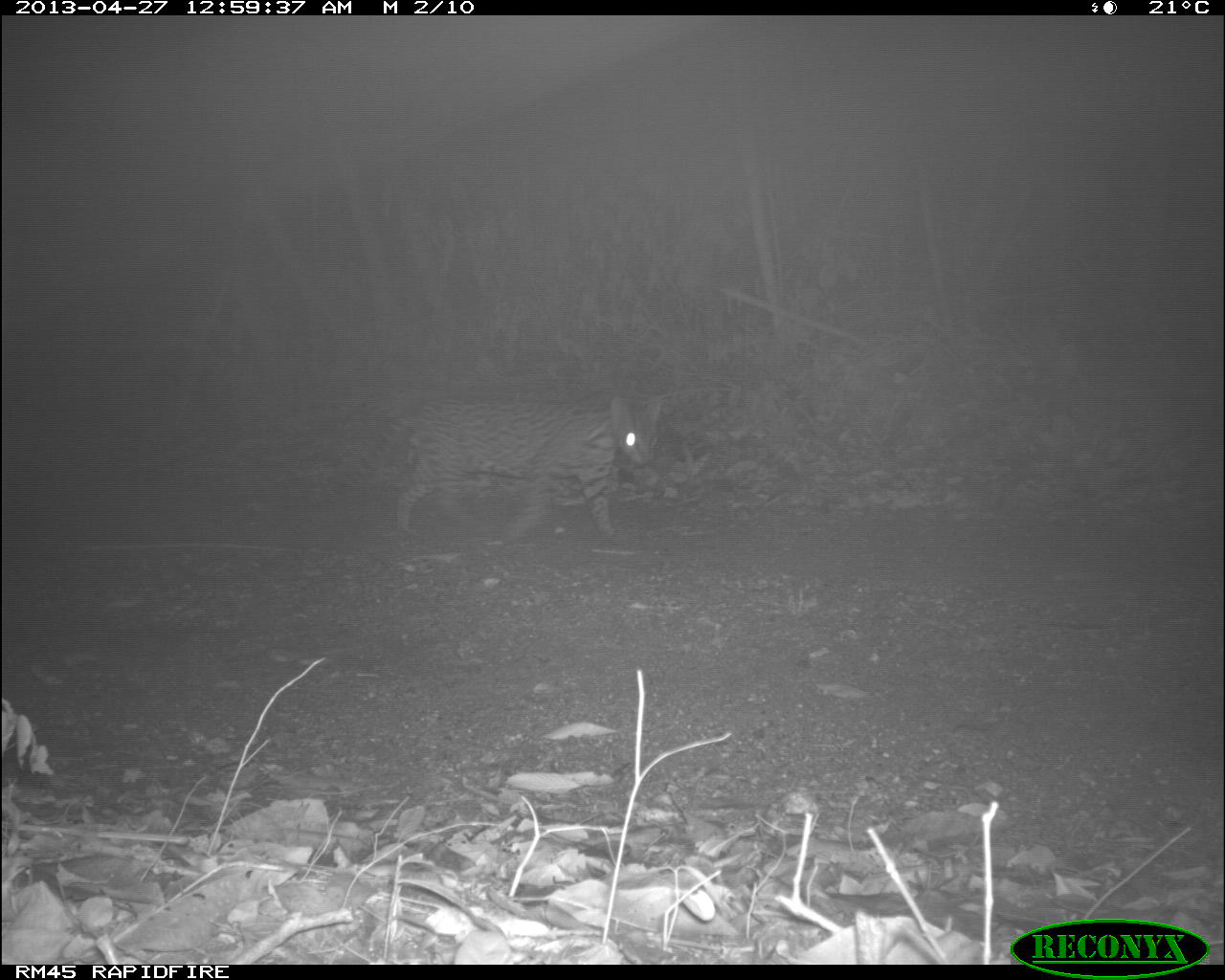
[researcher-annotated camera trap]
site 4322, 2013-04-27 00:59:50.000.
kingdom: Animalia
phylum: Chordata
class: Mammalia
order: Carnivora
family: Felidae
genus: Leopardus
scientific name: Leopardus pardalis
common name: ocelot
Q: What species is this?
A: Leopardus pardalis (ocelot).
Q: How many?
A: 1.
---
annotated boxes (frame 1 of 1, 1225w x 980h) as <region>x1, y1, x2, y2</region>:
leopardus pardalis: <region>332, 393, 662, 547</region>